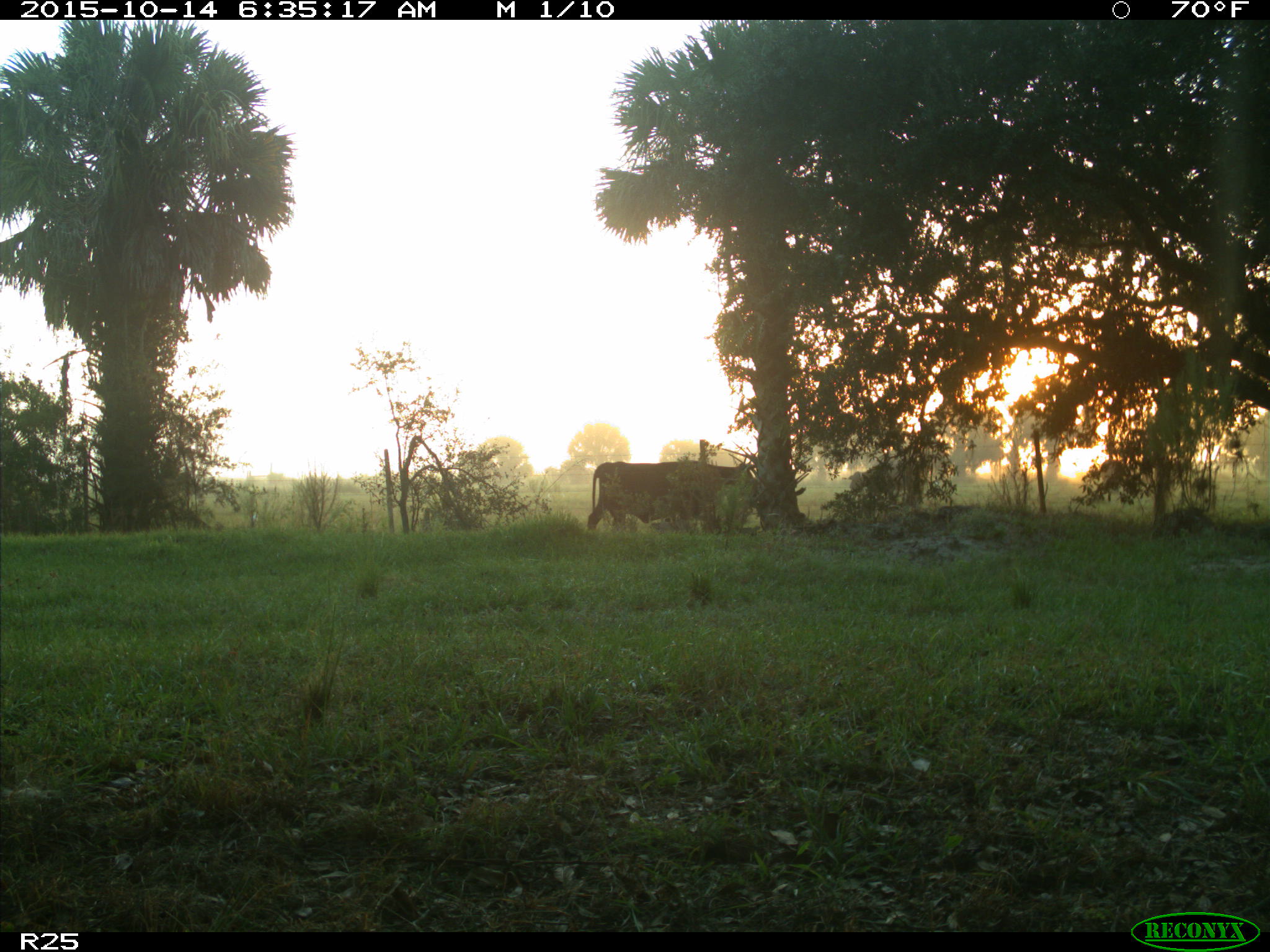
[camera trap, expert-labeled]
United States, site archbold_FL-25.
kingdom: Animalia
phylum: Chordata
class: Mammalia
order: Artiodactyla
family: Bovidae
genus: Bos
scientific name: Bos taurus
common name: domestic cow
Bos taurus (domestic cow).